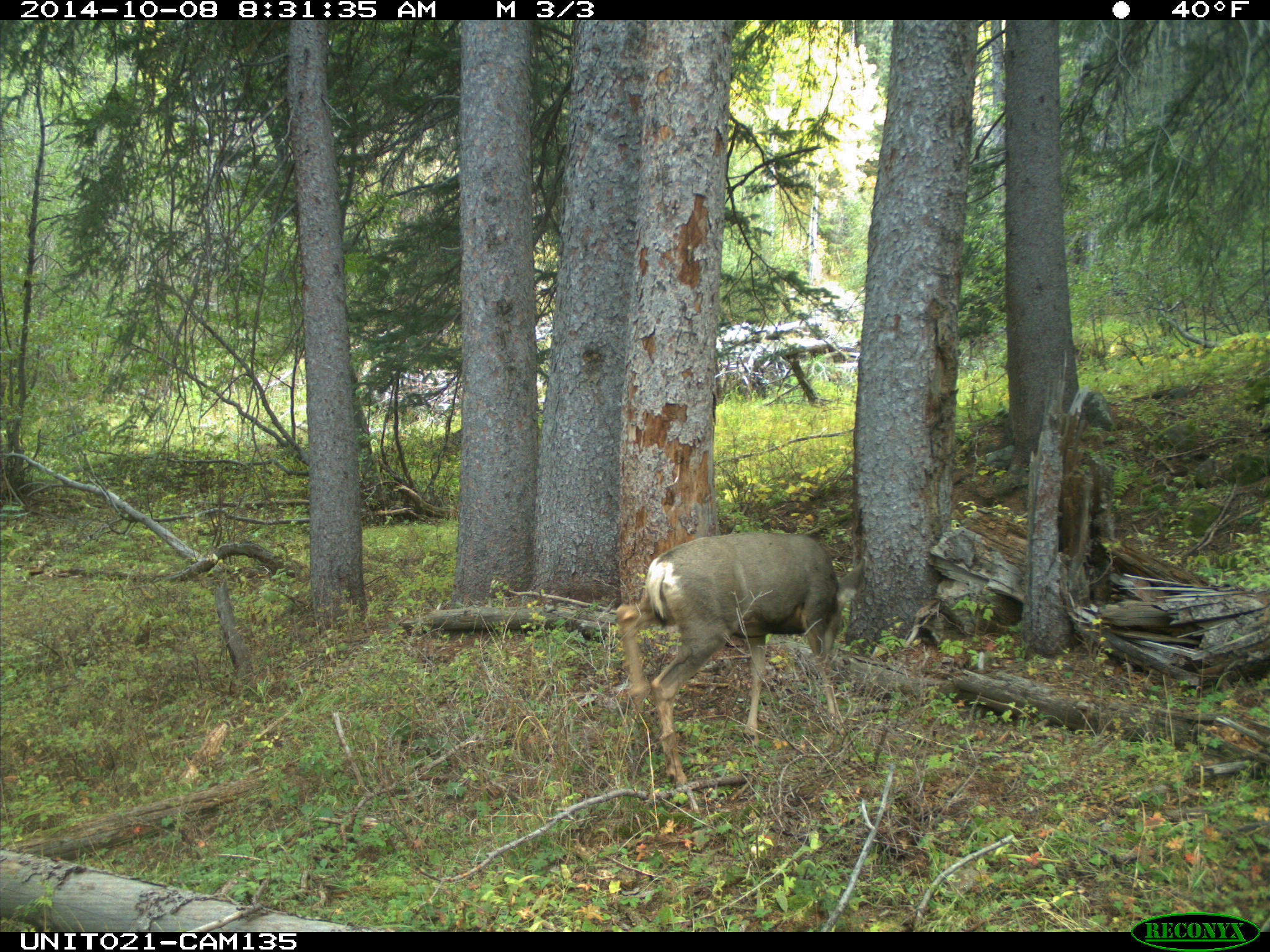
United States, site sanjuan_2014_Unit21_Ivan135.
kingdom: Animalia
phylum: Chordata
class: Mammalia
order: Artiodactyla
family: Cervidae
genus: Odocoileus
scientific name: Odocoileus hemionus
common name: mule deer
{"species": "Odocoileus hemionus (mule deer)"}